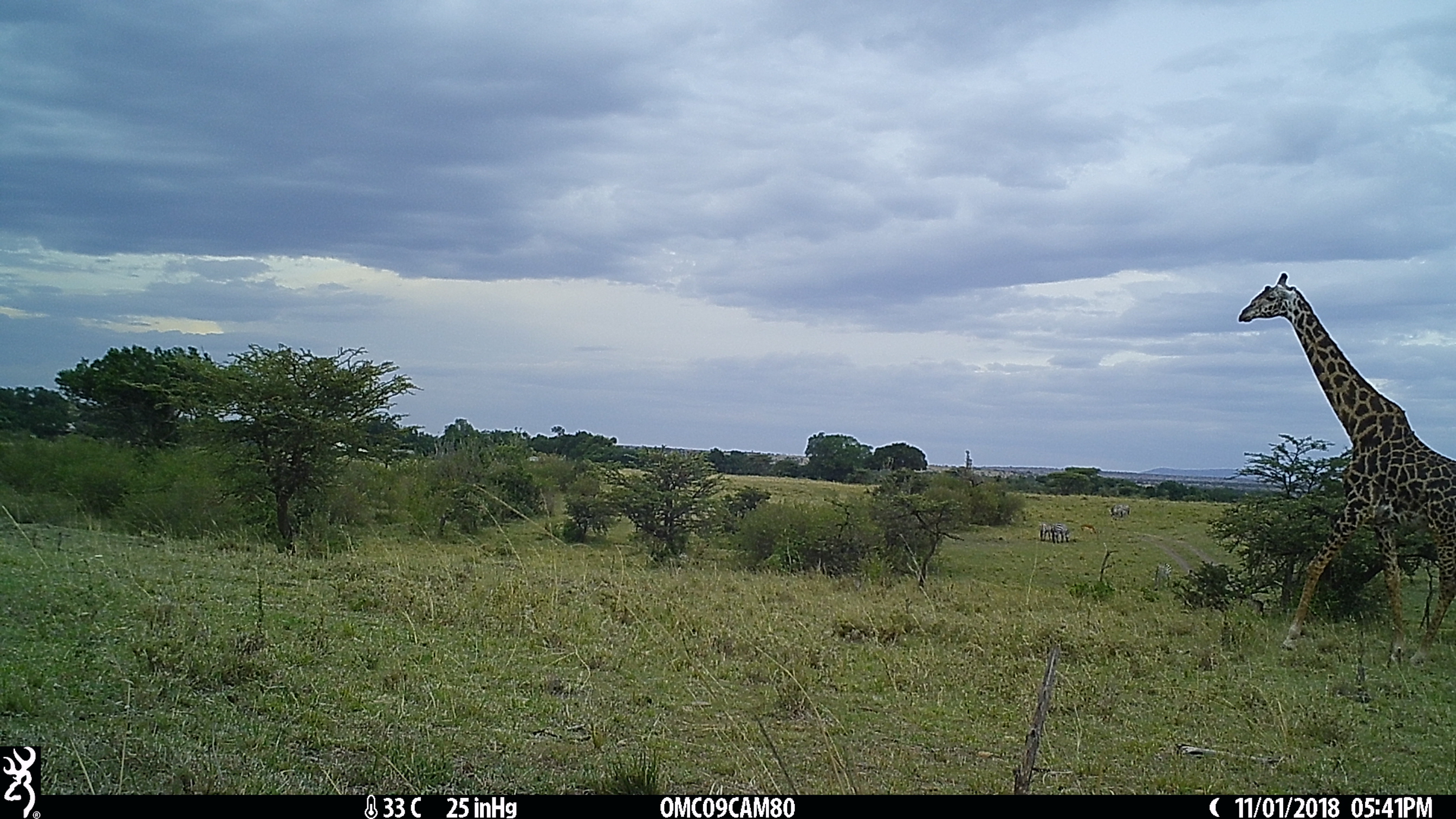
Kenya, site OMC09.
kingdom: Animalia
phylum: Chordata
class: Mammalia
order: Artiodactyla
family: Giraffidae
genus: Giraffa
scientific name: Giraffa camelopardalis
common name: northern giraffe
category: giraffe